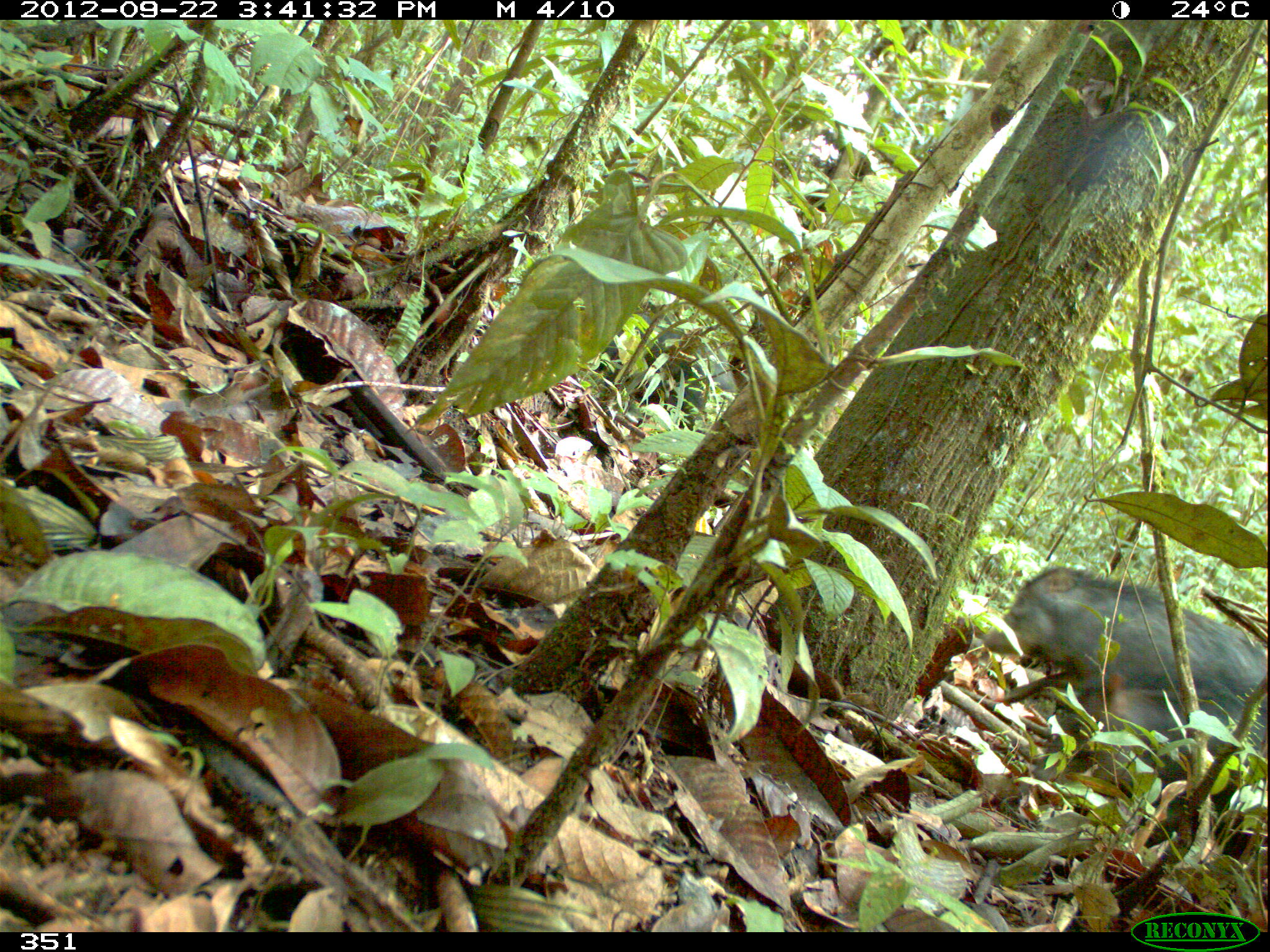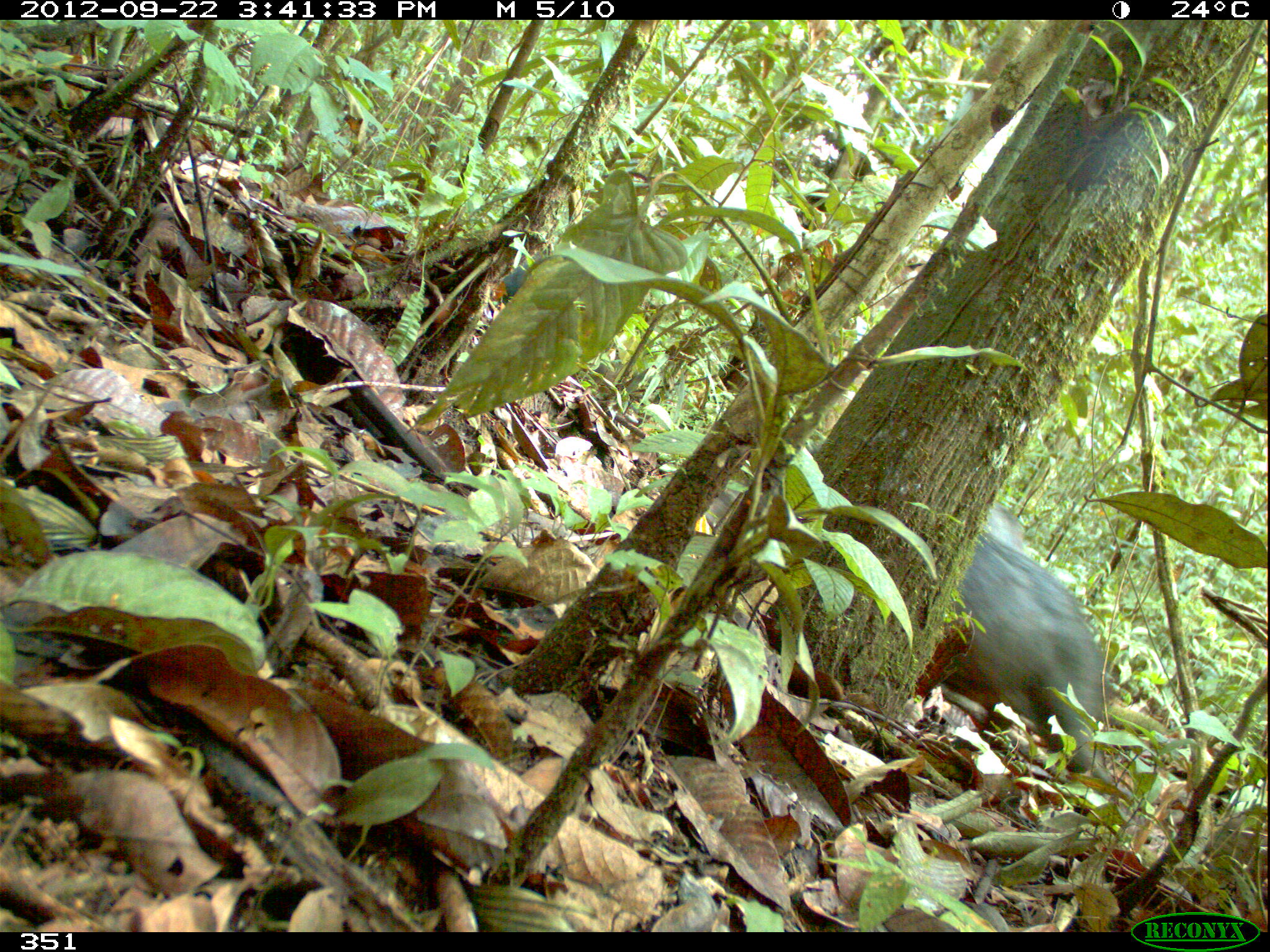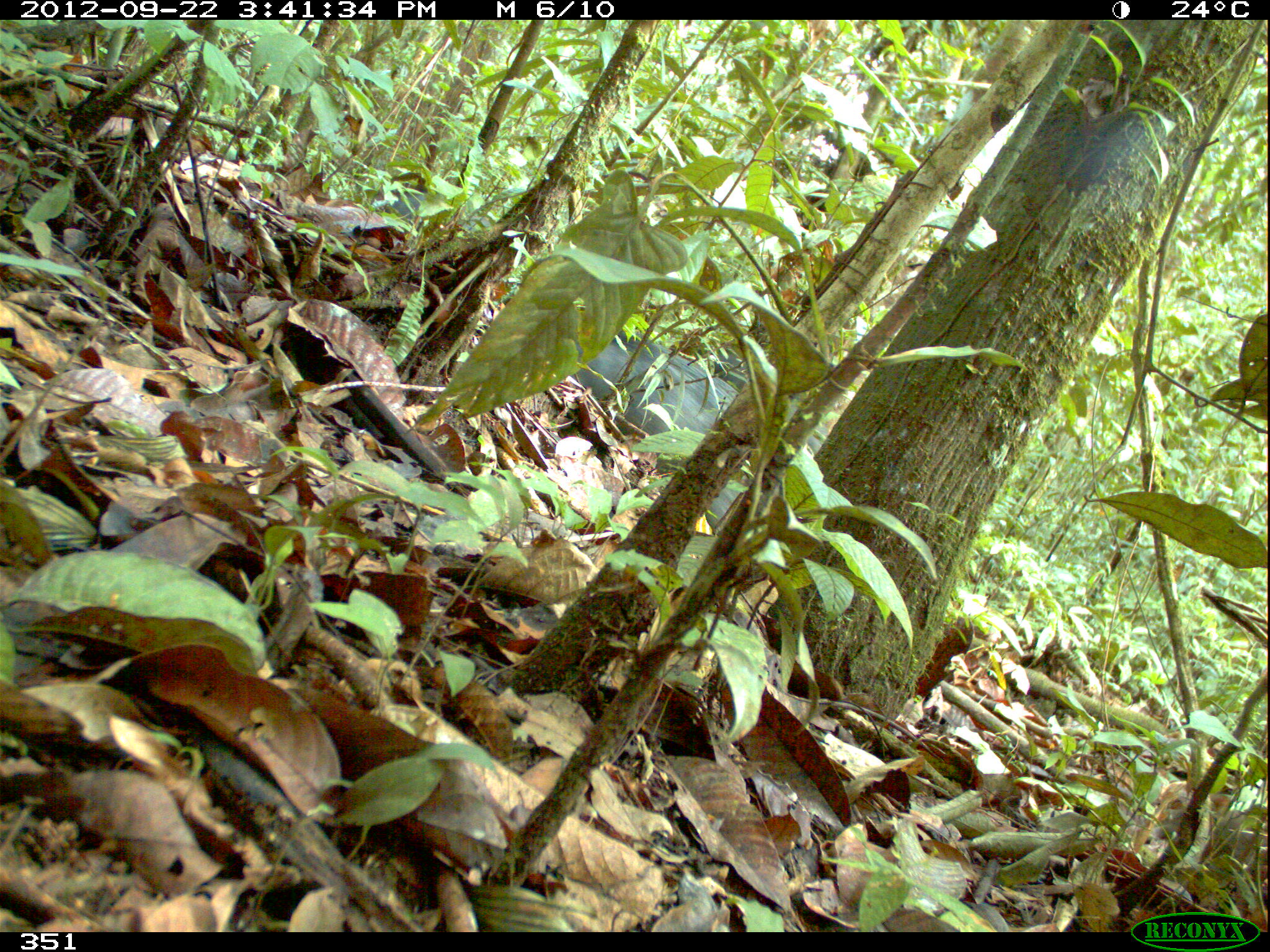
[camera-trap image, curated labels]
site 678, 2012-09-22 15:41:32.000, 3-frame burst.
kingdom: Animalia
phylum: Chordata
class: Mammalia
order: Artiodactyla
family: Tayassuidae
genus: Tayassu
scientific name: Tayassu pecari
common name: white-lipped peccary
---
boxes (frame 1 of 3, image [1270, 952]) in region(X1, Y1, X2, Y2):
tayassu pecari: region(982, 563, 1267, 717); region(1032, 673, 1267, 822); region(597, 313, 736, 434)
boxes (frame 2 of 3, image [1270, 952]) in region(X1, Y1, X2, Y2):
tayassu pecari: region(707, 438, 1111, 784); region(983, 501, 1025, 552); region(499, 264, 527, 303)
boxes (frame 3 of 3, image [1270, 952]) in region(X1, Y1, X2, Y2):
tayassu pecari: region(571, 328, 741, 528); region(711, 351, 828, 455); region(384, 191, 490, 231)